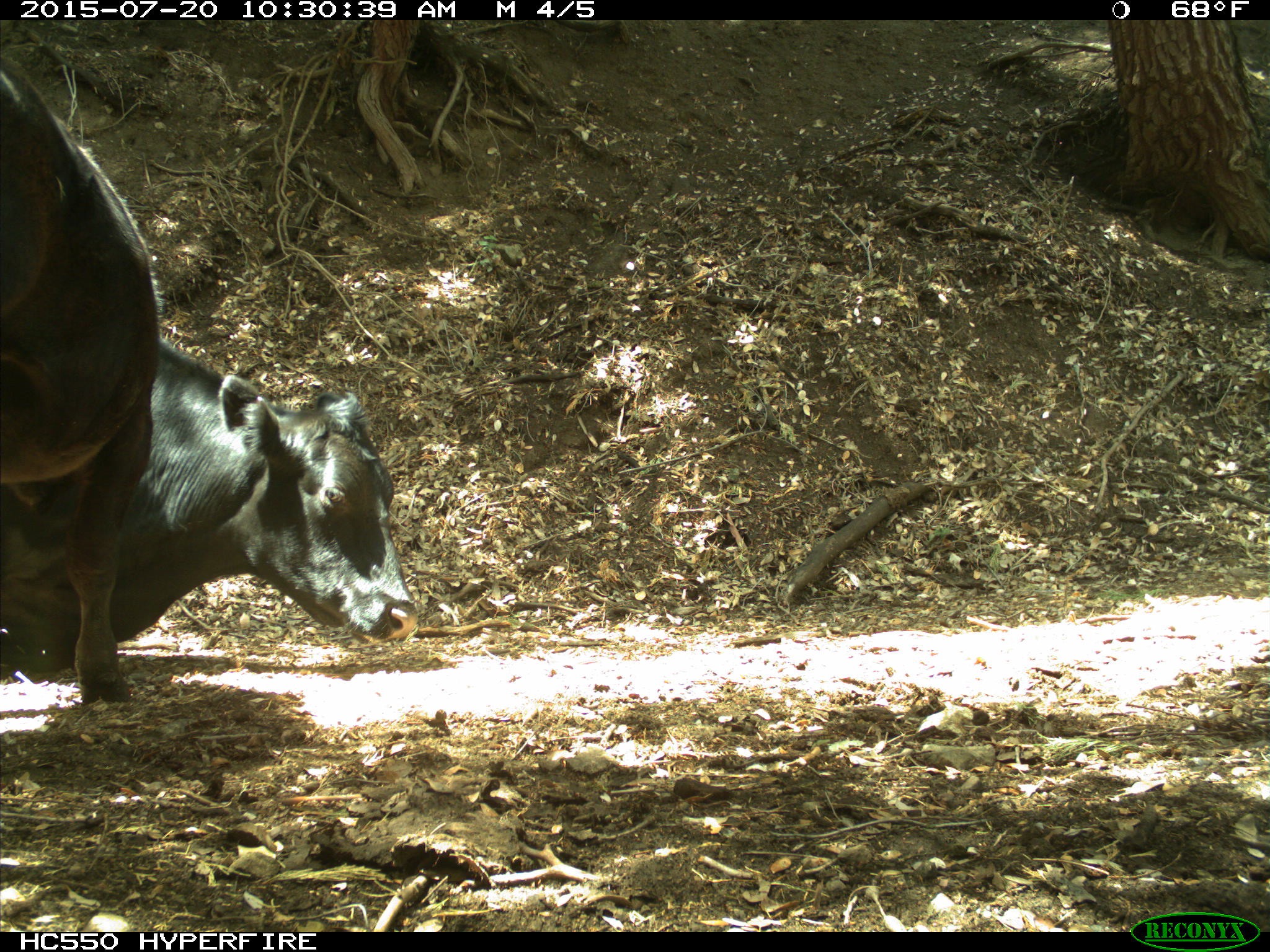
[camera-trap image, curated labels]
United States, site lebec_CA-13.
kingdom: Animalia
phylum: Chordata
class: Mammalia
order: Artiodactyla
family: Bovidae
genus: Bos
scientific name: Bos taurus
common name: domestic cow